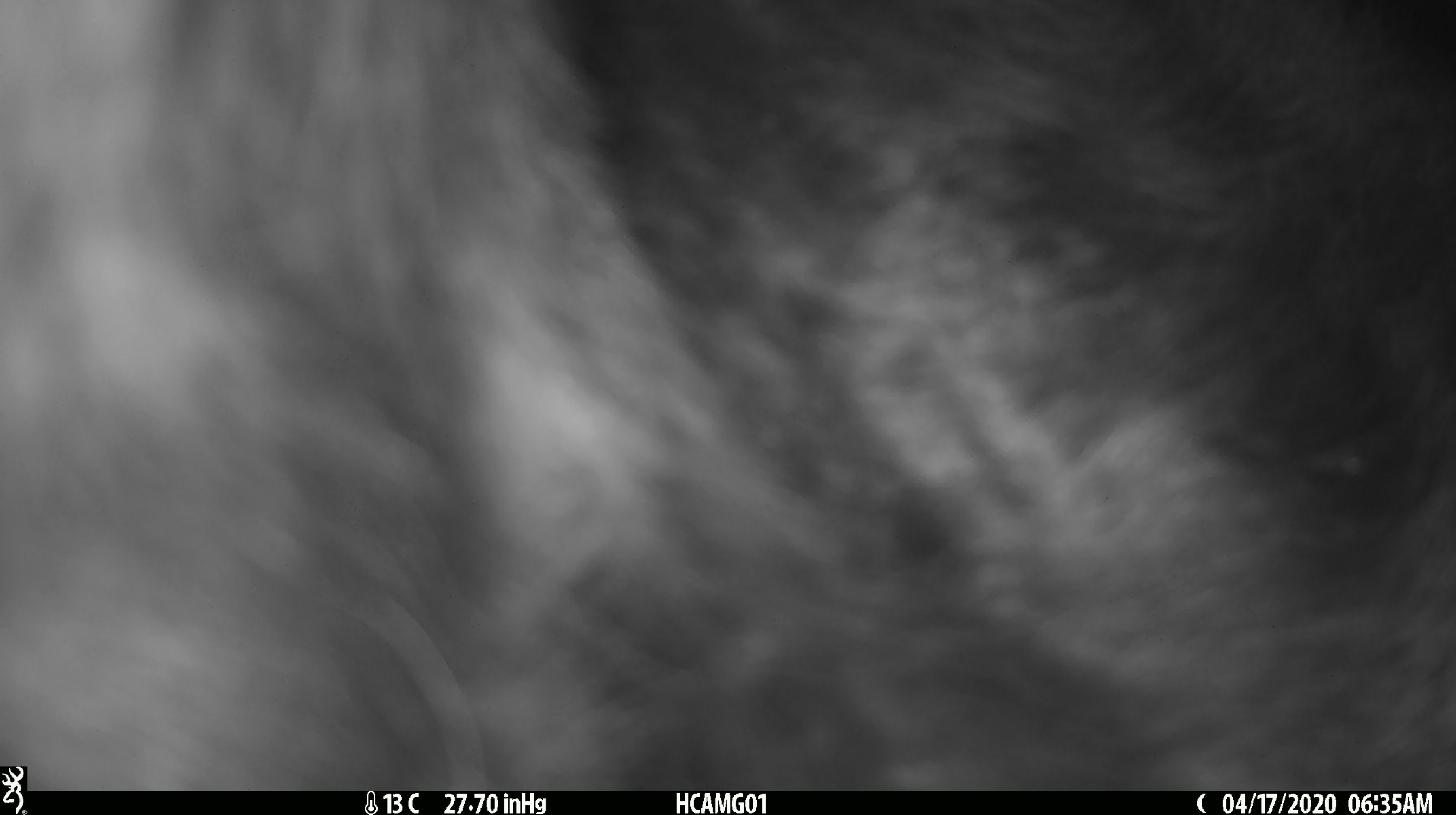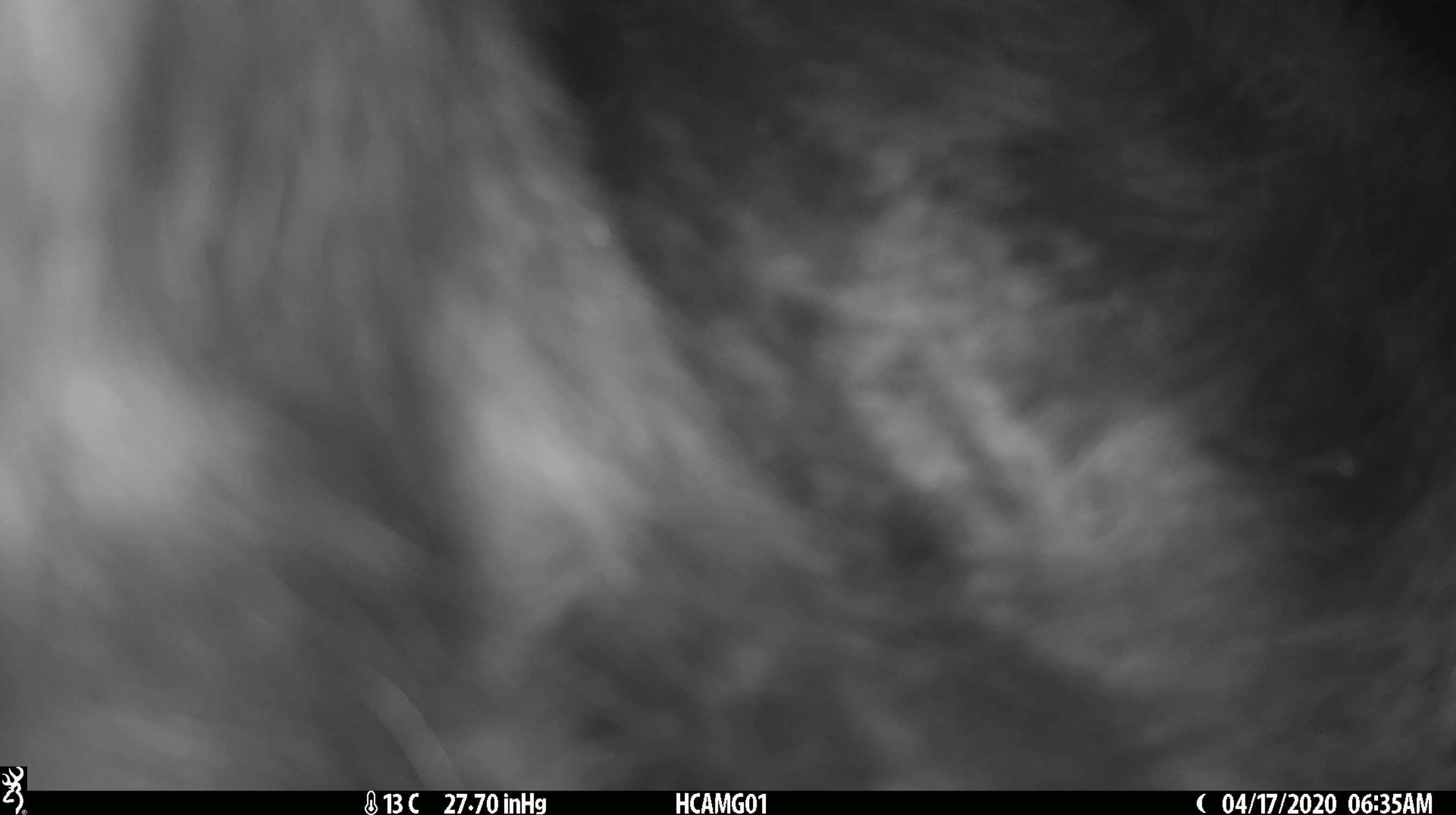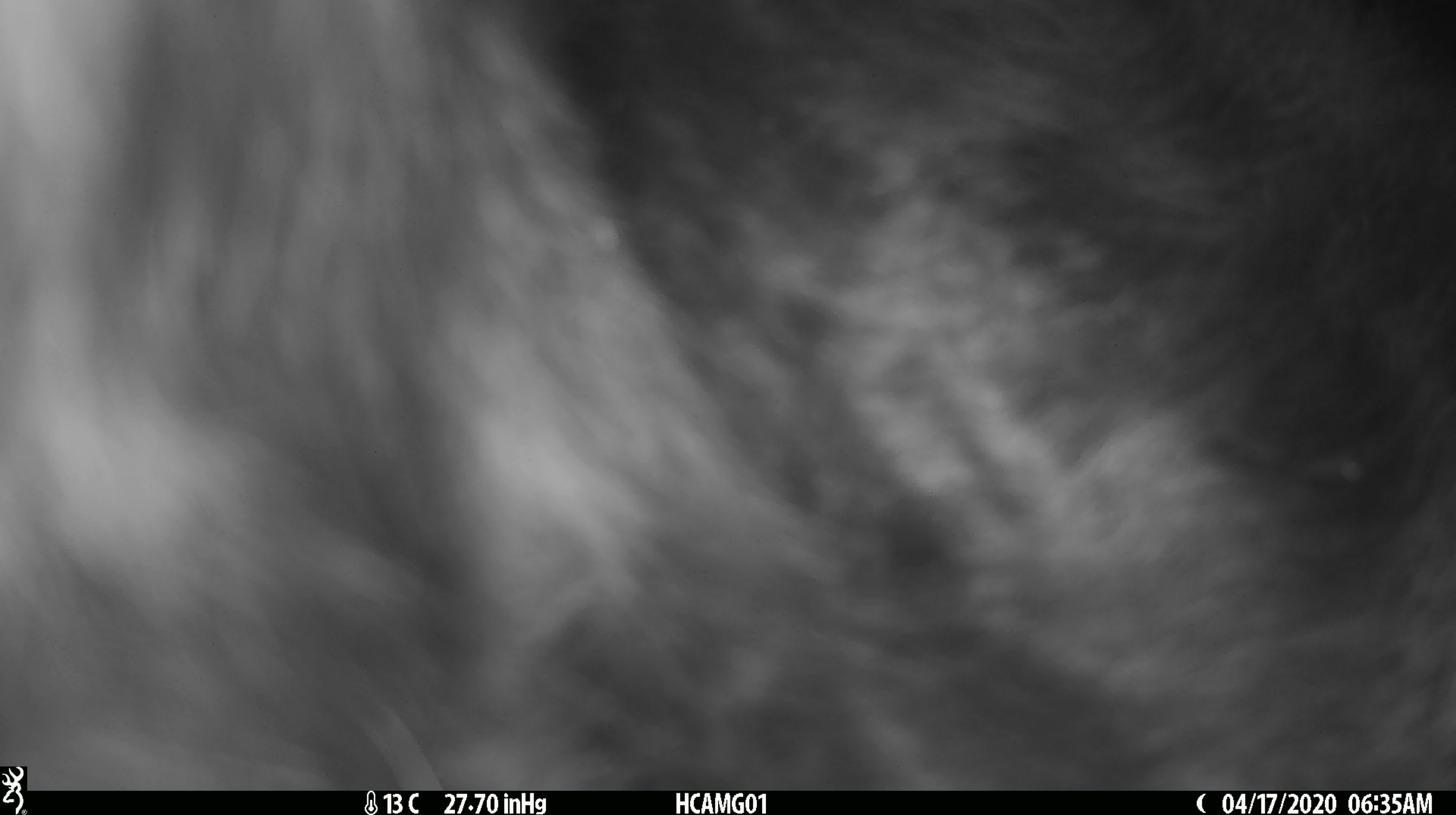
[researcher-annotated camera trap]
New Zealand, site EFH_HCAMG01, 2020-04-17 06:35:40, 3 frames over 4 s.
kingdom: Animalia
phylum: Chordata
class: Mammalia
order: Artiodactyla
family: Bovidae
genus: Bos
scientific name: Bos taurus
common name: domestic cow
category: cow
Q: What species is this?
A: Cow (domestic cow) (Bos taurus).